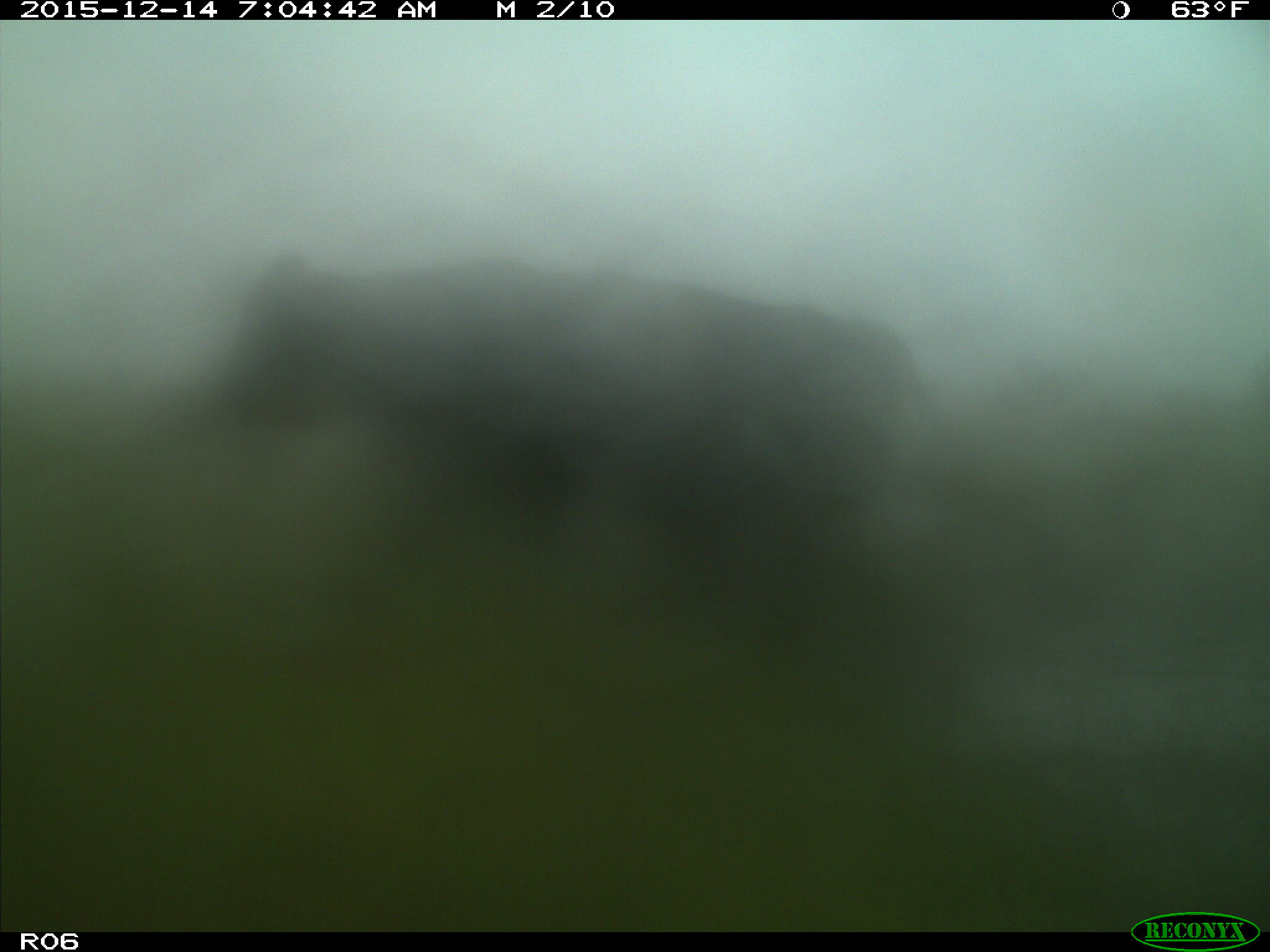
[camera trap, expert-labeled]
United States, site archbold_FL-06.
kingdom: Animalia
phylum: Chordata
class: Mammalia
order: Artiodactyla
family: Bovidae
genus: Bos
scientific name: Bos taurus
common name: domestic cow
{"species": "Bos taurus (domestic cow)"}